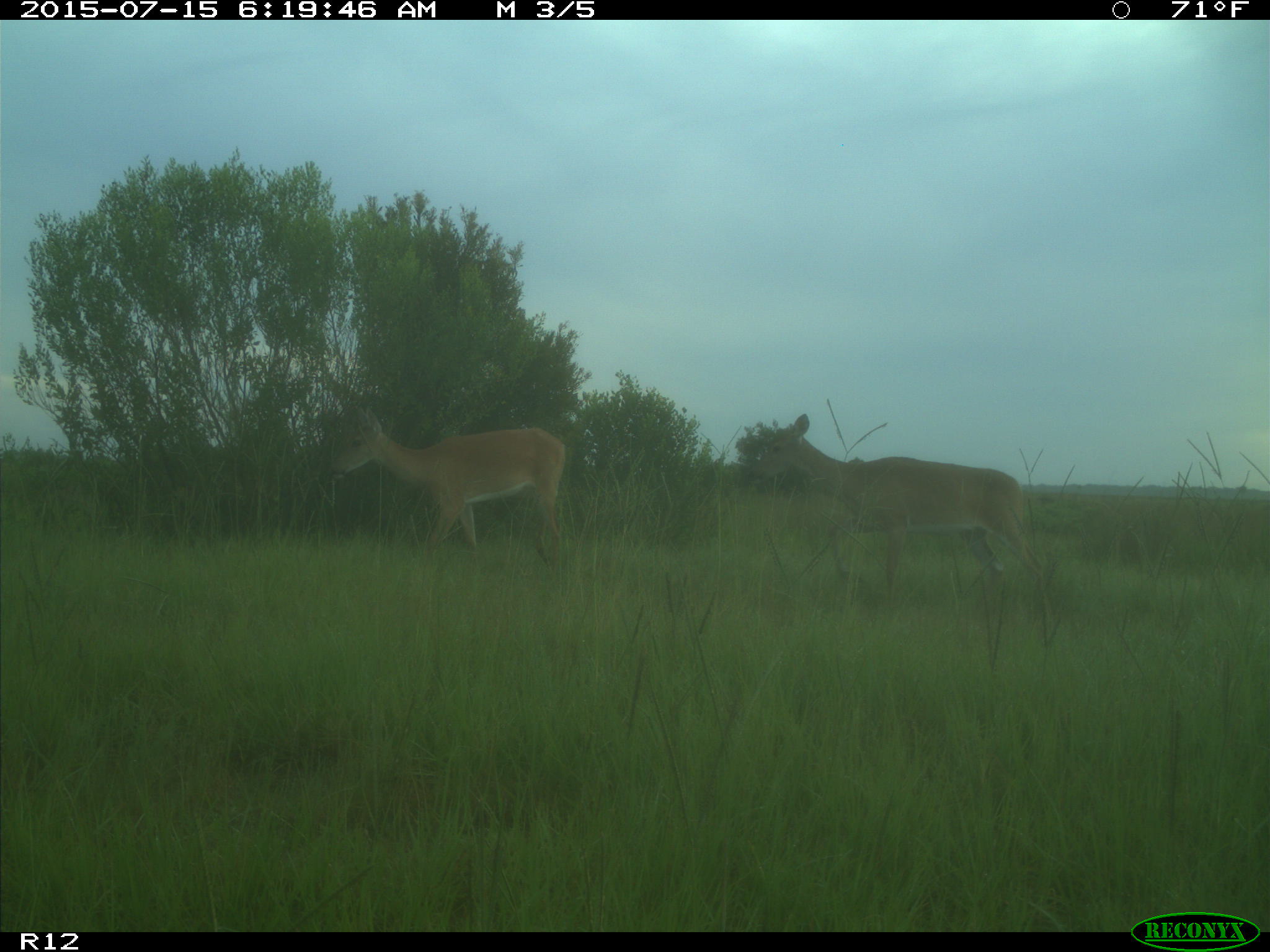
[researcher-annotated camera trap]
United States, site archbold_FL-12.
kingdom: Animalia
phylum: Chordata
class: Mammalia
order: Artiodactyla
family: Cervidae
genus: Odocoileus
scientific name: Odocoileus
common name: deer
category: unidentified deer